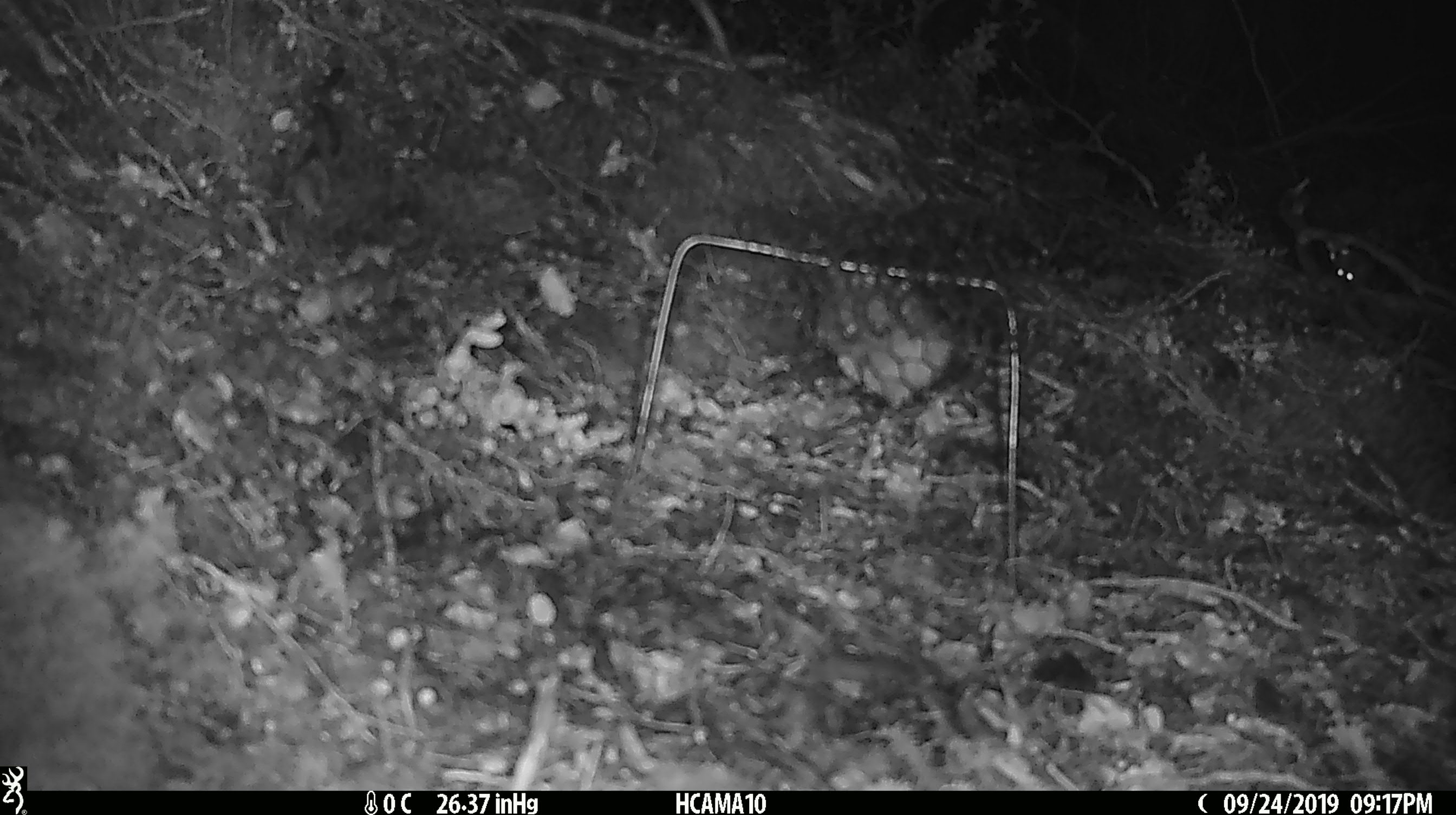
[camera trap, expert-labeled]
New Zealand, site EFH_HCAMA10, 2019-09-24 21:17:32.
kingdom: Animalia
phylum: Chordata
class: Mammalia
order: Rodentia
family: Muridae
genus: Mus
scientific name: Mus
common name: mouse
Mouse (Mus).